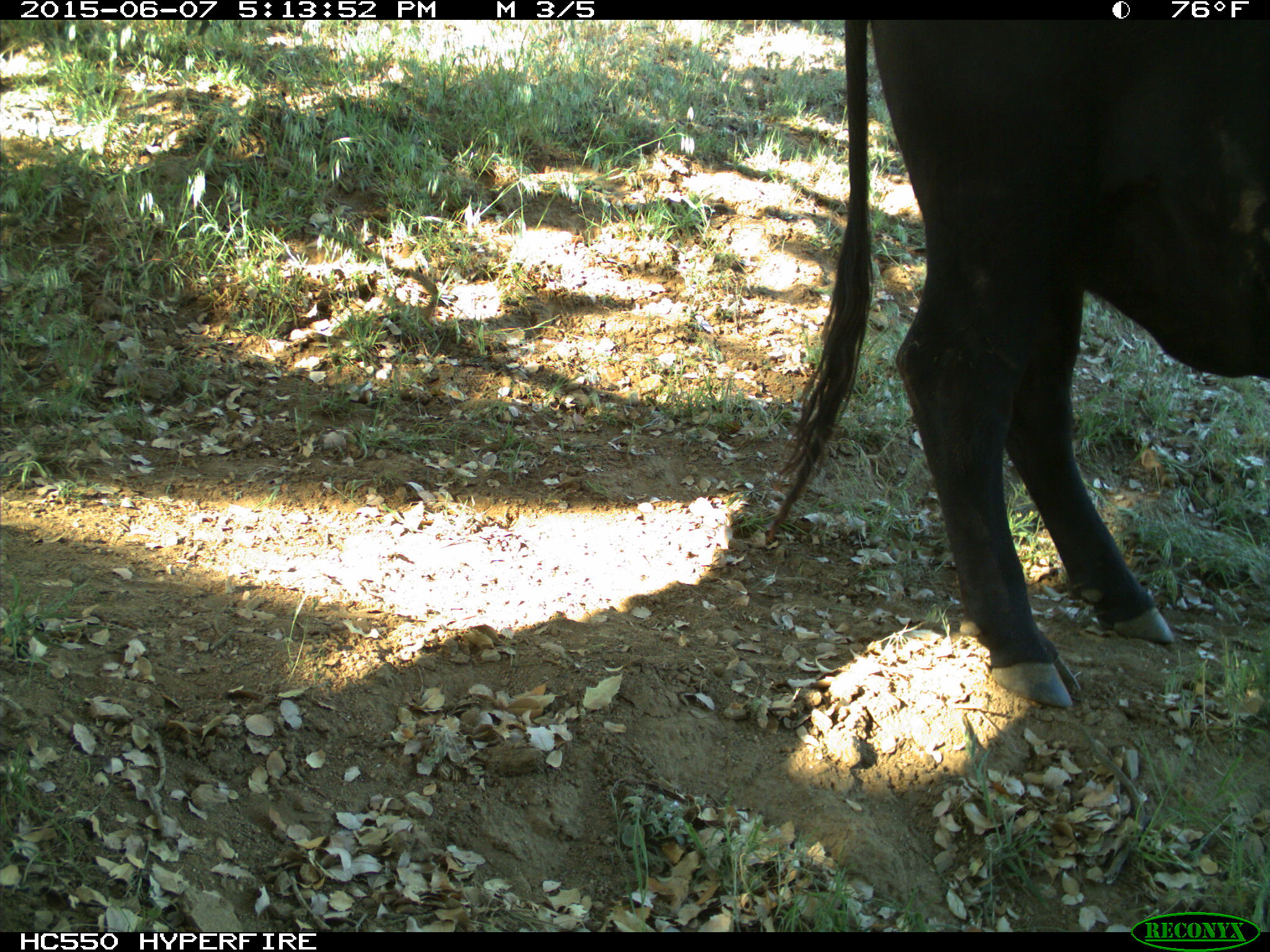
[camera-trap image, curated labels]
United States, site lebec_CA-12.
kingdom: Animalia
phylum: Chordata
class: Mammalia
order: Artiodactyla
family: Bovidae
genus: Bos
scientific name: Bos taurus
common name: domestic cow